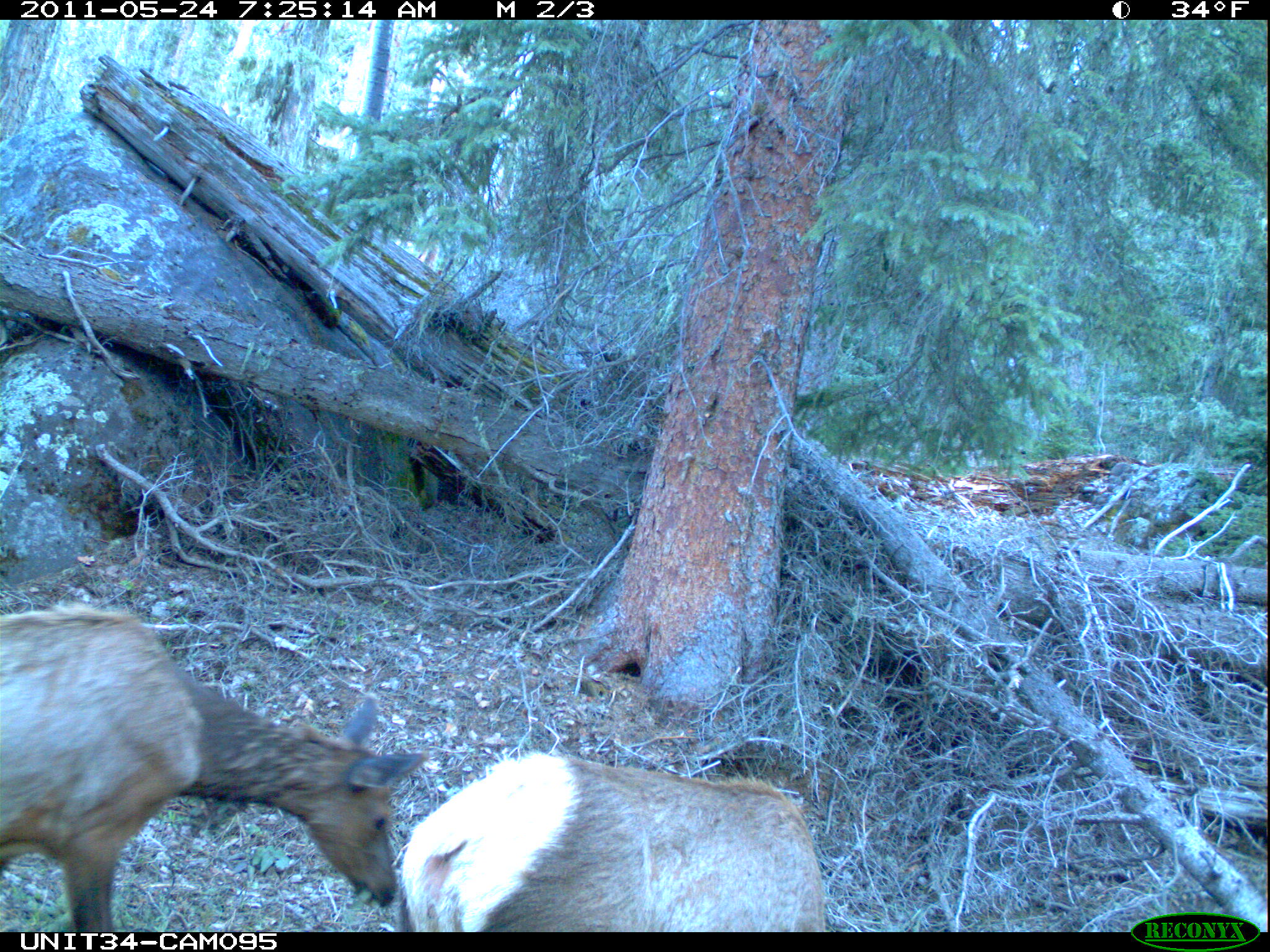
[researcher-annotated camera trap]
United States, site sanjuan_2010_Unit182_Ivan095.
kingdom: Animalia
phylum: Chordata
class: Mammalia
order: Artiodactyla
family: Cervidae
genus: Cervus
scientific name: Cervus elaphus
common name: red deer